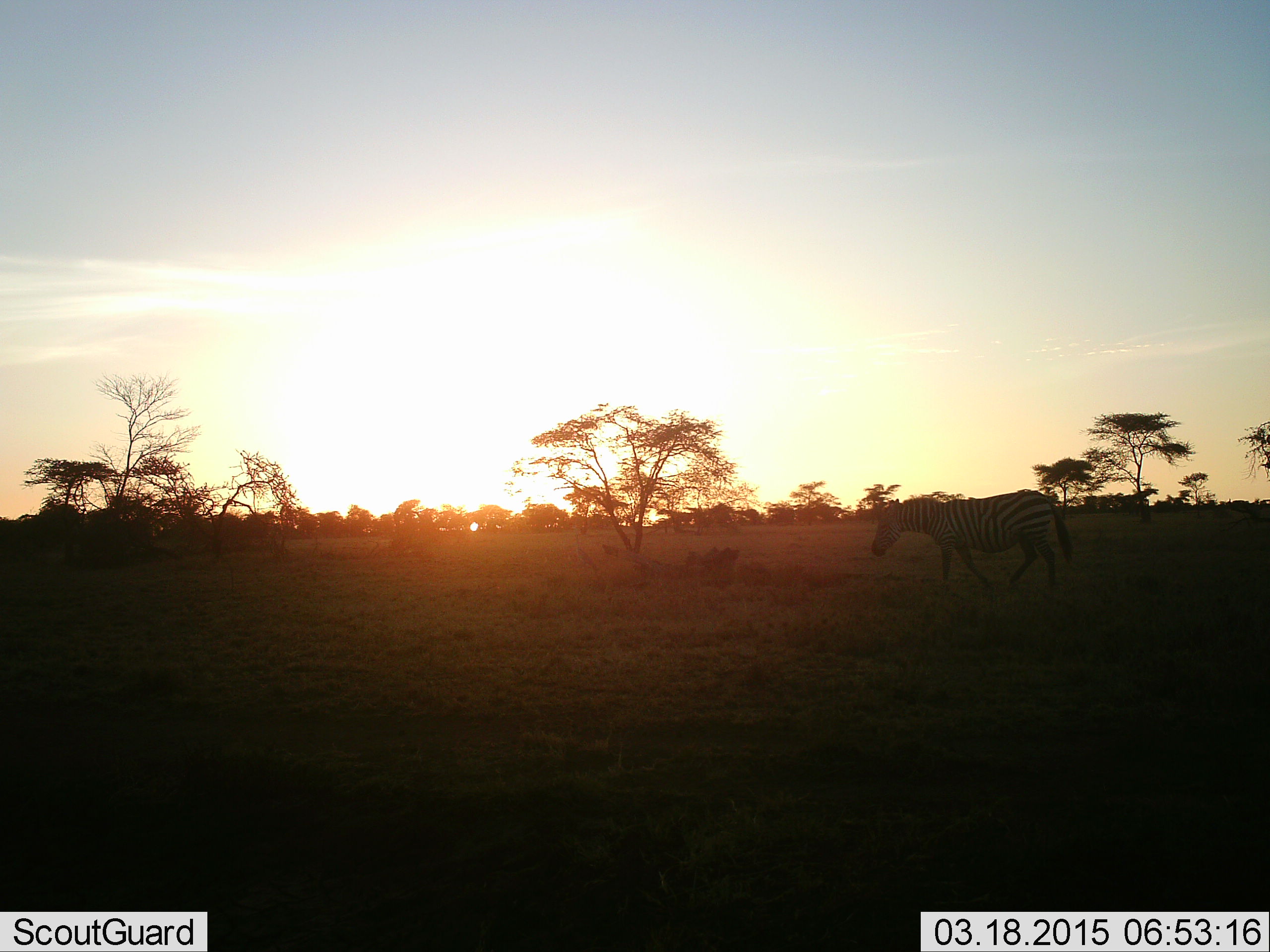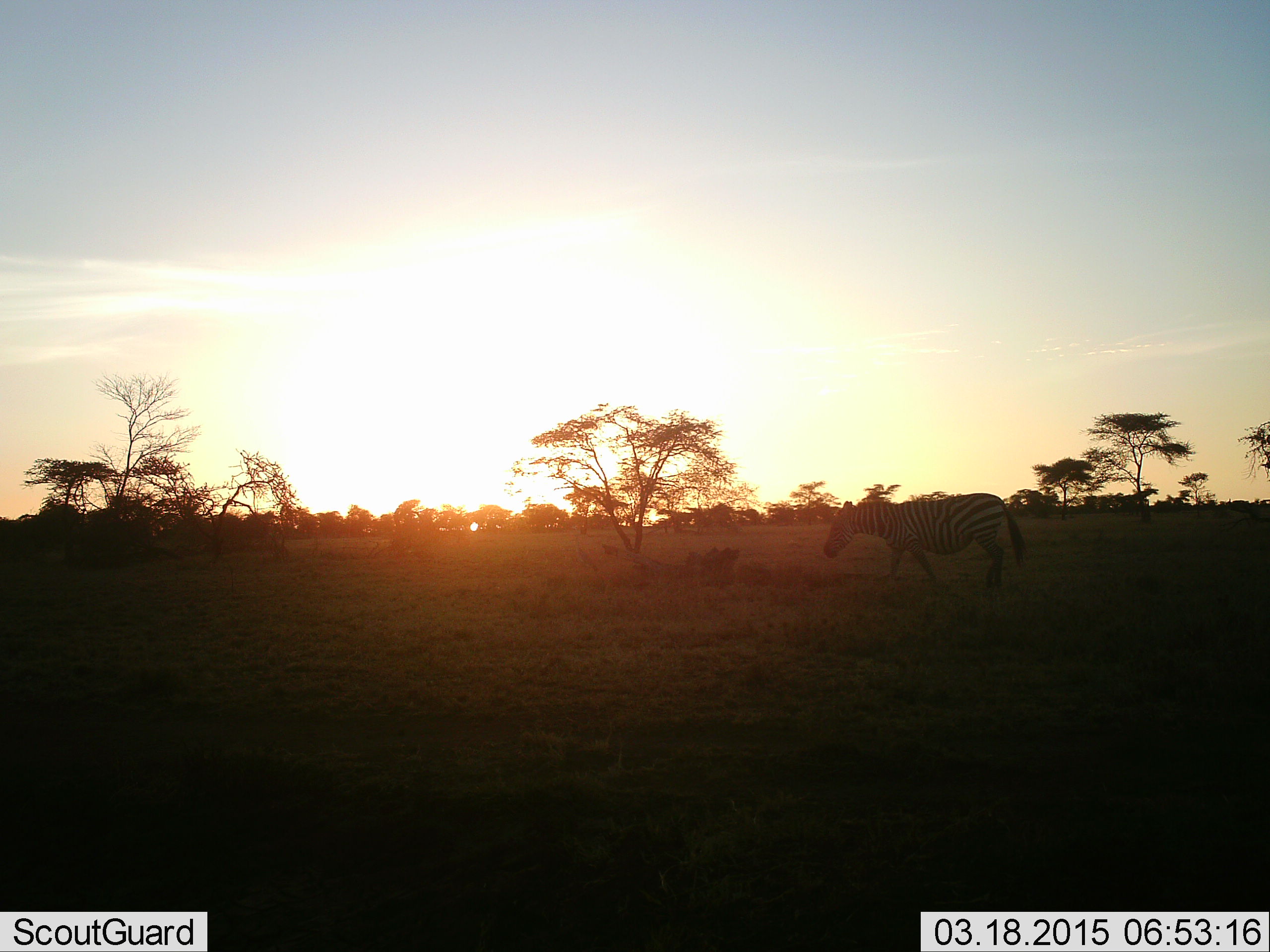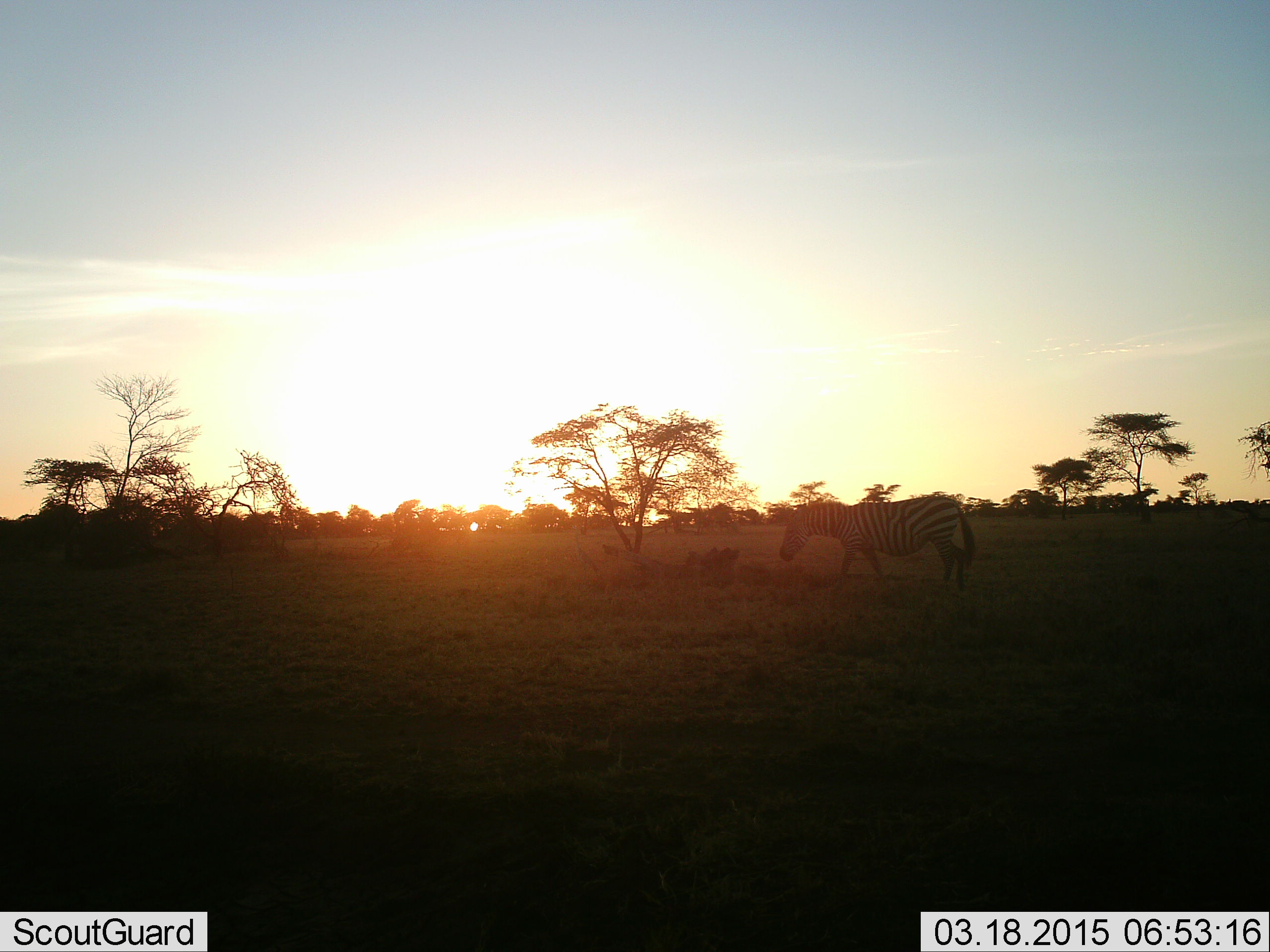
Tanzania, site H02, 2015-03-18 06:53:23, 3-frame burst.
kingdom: Animalia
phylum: Chordata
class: Mammalia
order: Perissodactyla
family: Equidae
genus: Equus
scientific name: Equus quagga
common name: plains zebra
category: zebra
Zebra (plains zebra) (Equus quagga), count 1. Behavior (volunteer vote fractions): standing 0%, resting 0%, moving 100%, interacting 0%. Young present (vote fraction): 0%. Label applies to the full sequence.